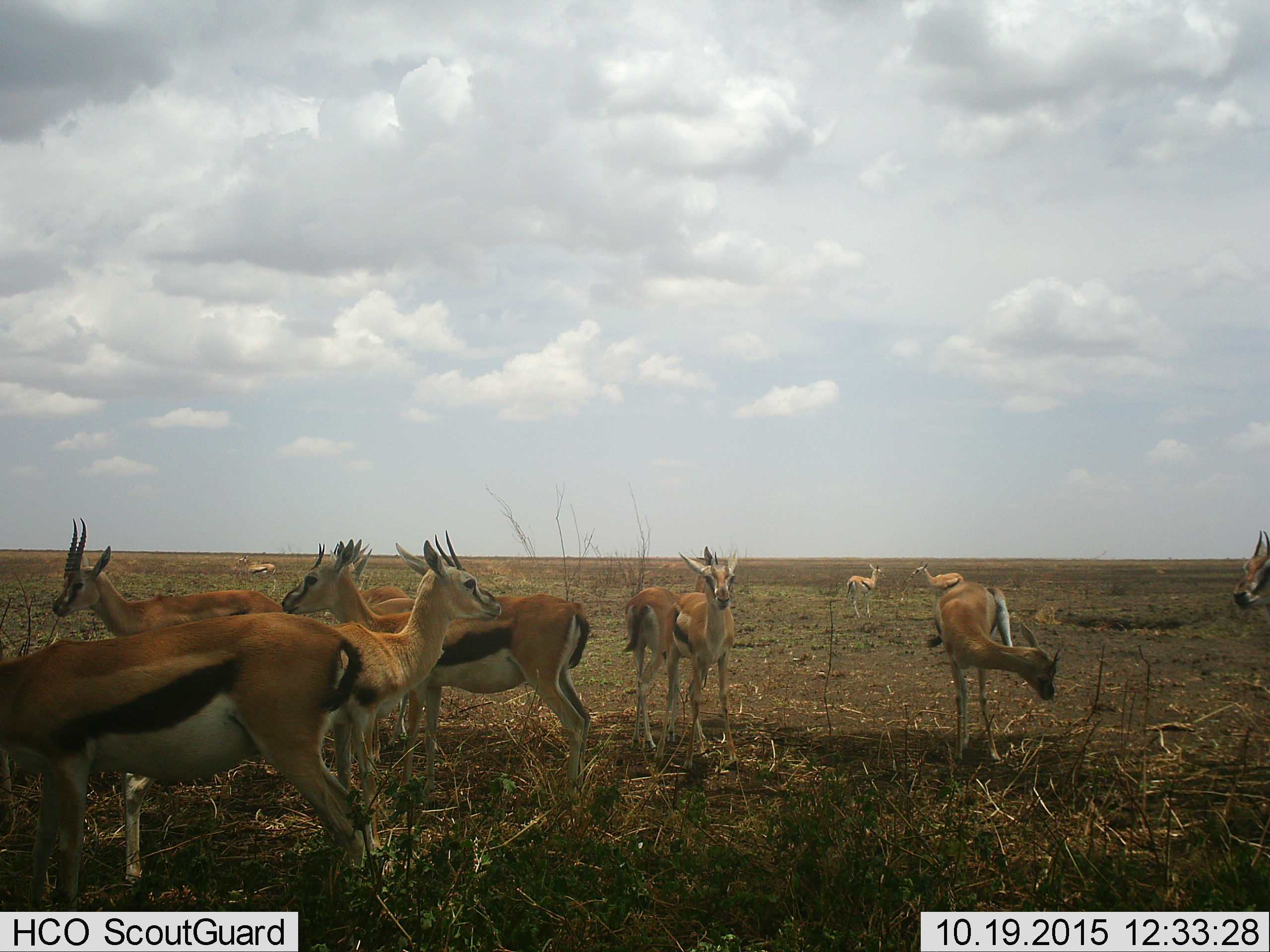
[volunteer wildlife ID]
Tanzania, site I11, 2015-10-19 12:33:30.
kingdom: Animalia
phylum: Chordata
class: Mammalia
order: Artiodactyla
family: Bovidae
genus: Eudorcas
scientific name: Eudorcas thomsonii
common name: thomson's gazelle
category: gazellethomsons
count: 11-50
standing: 100%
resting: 11%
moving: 11%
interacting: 0%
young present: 11%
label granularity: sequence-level